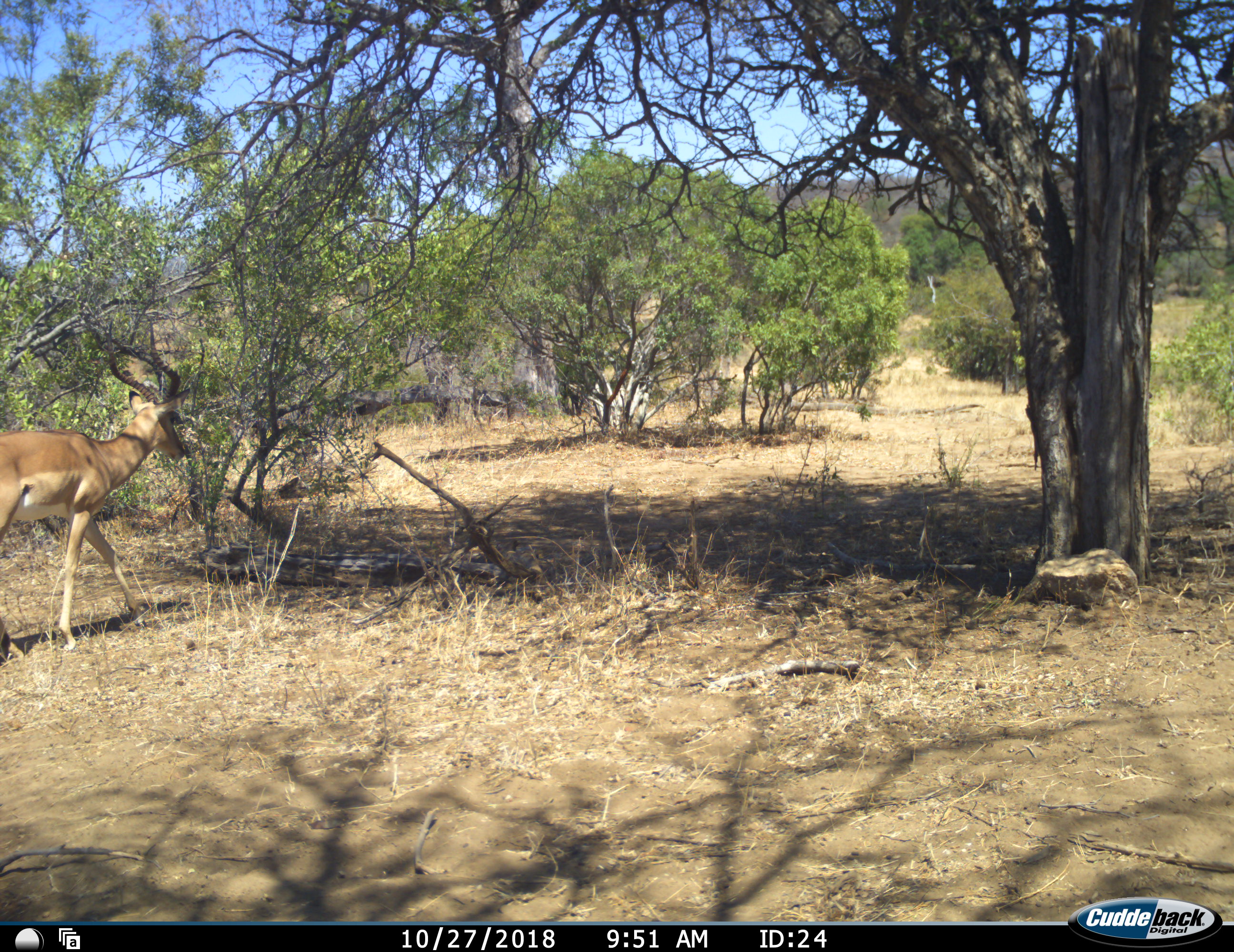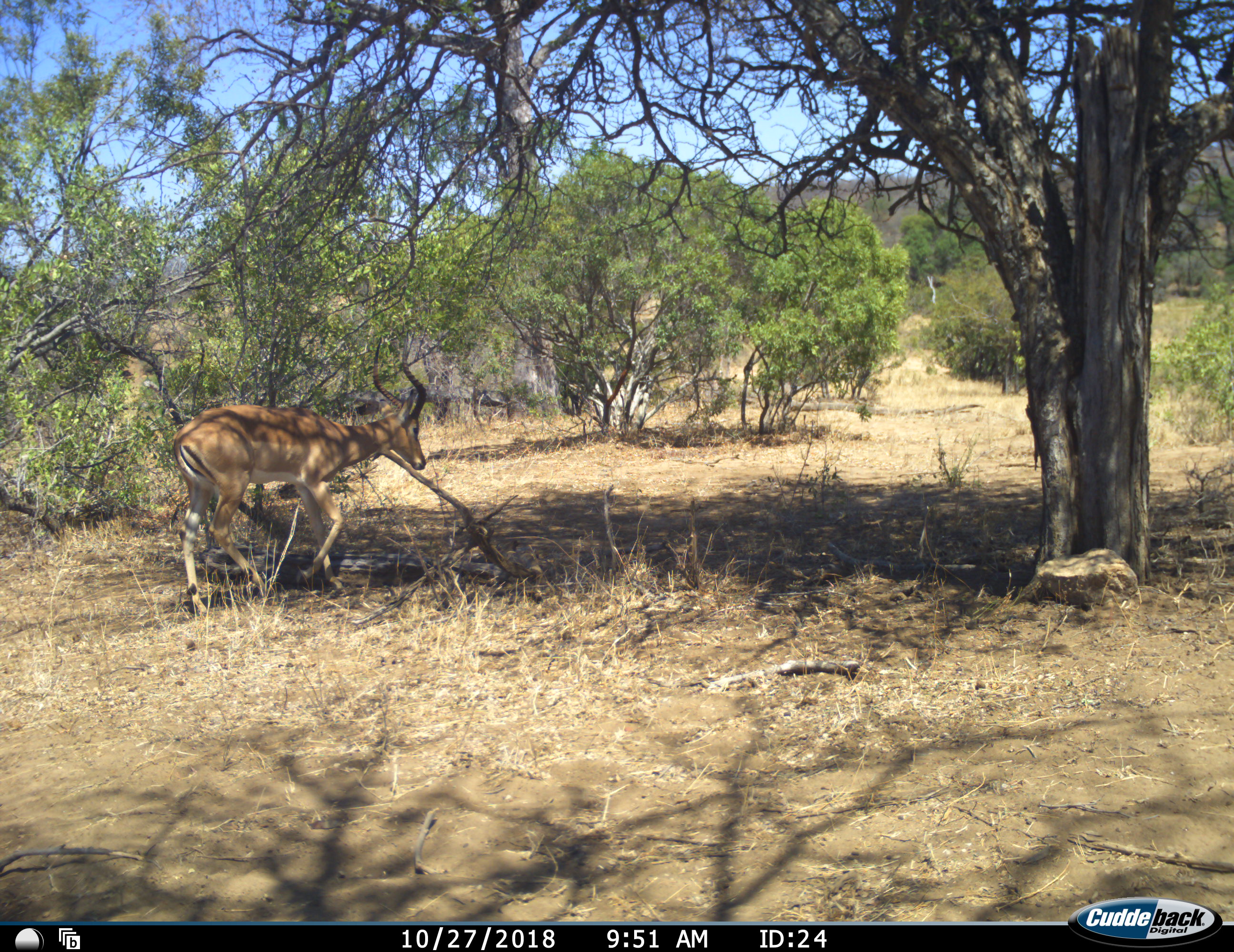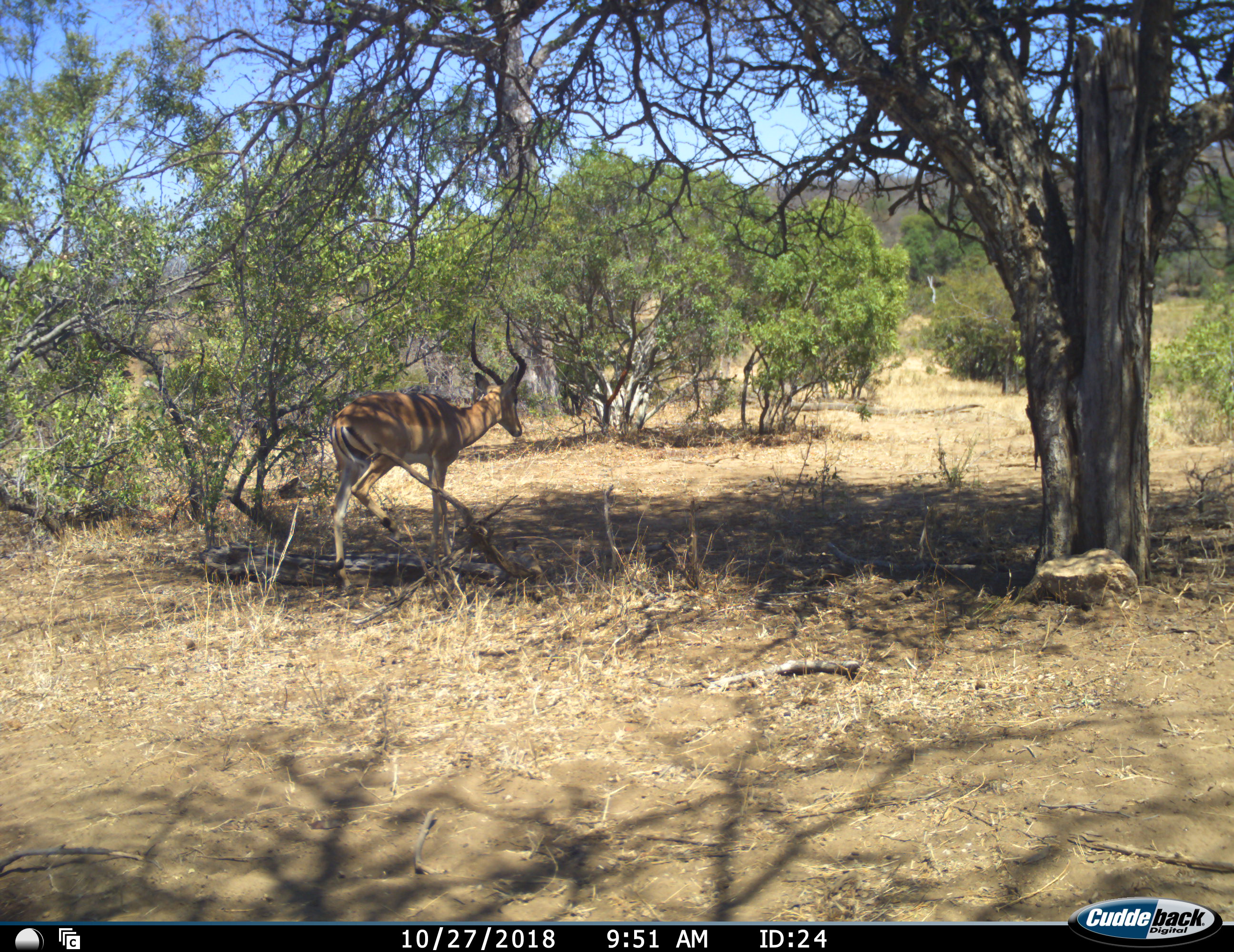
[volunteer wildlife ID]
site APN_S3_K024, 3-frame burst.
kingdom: Animalia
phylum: Chordata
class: Mammalia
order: Artiodactyla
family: Bovidae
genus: Aepyceros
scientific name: Aepyceros melampus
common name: impala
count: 1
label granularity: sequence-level